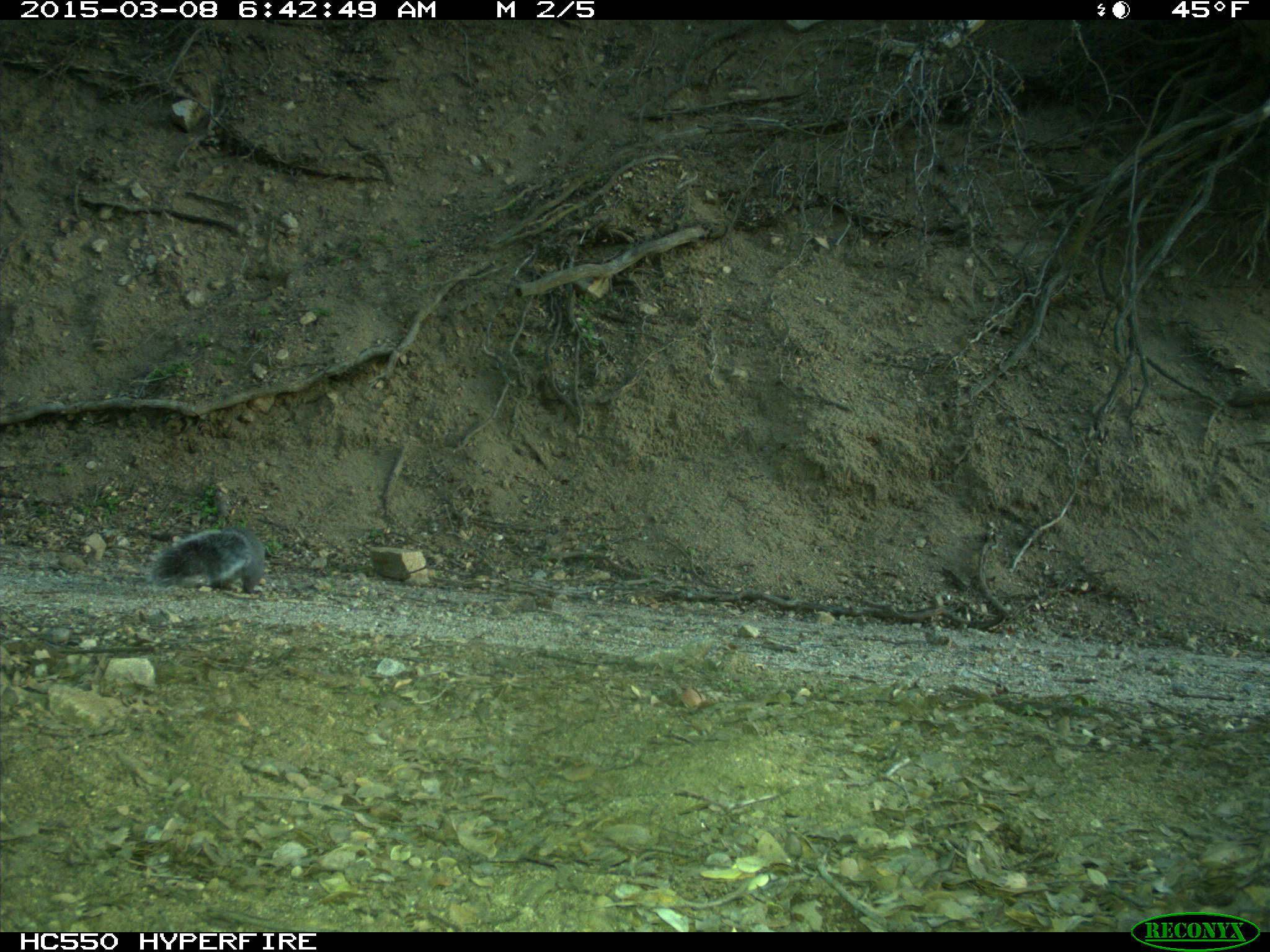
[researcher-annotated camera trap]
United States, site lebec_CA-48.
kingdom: Animalia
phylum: Chordata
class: Mammalia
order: Rodentia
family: Sciuridae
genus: Sciurus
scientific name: Sciurus carolinensis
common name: eastern gray squirrel